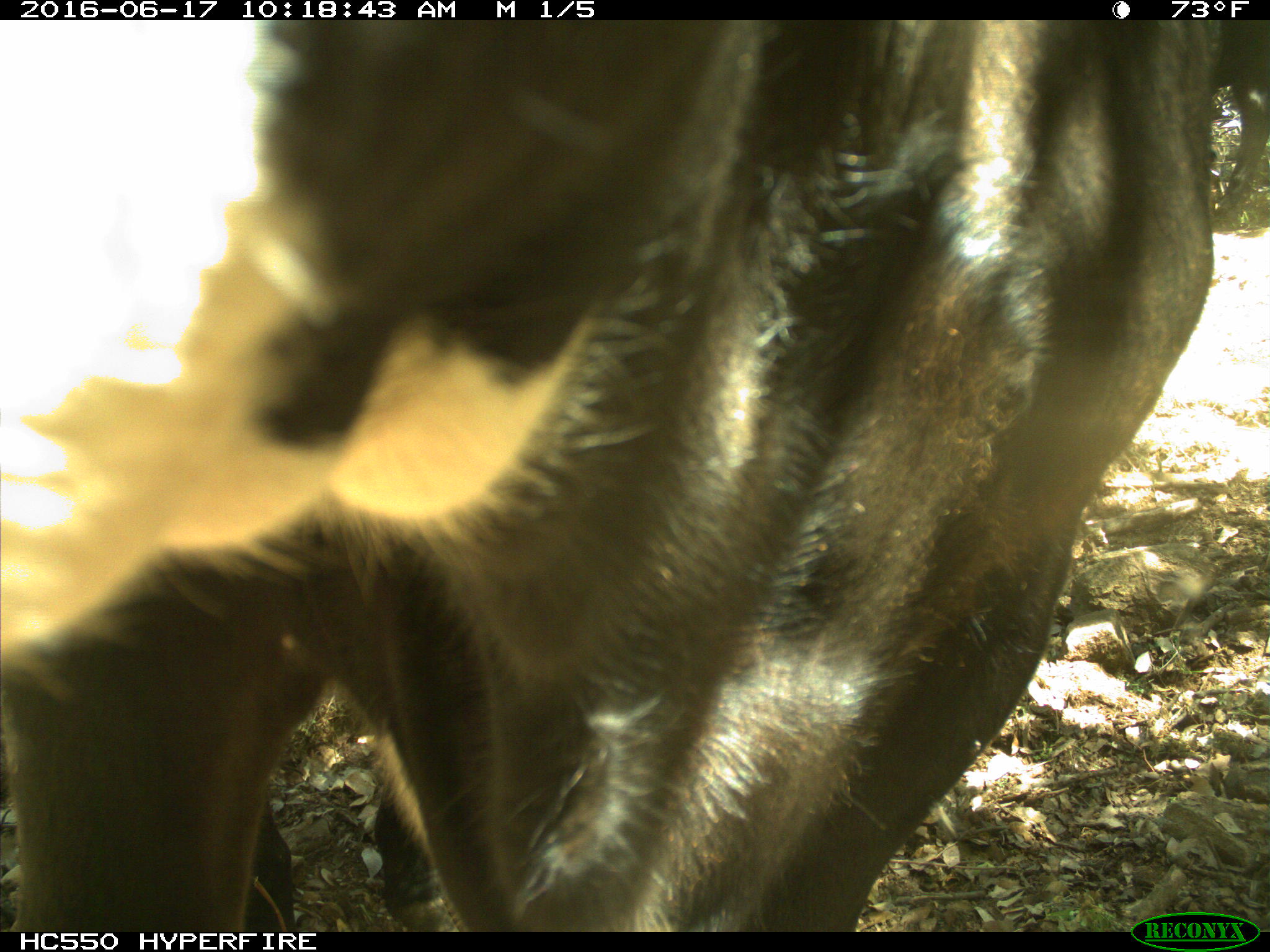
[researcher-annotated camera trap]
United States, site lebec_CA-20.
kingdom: Animalia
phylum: Chordata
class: Mammalia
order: Artiodactyla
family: Bovidae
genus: Bos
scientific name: Bos taurus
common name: domestic cow